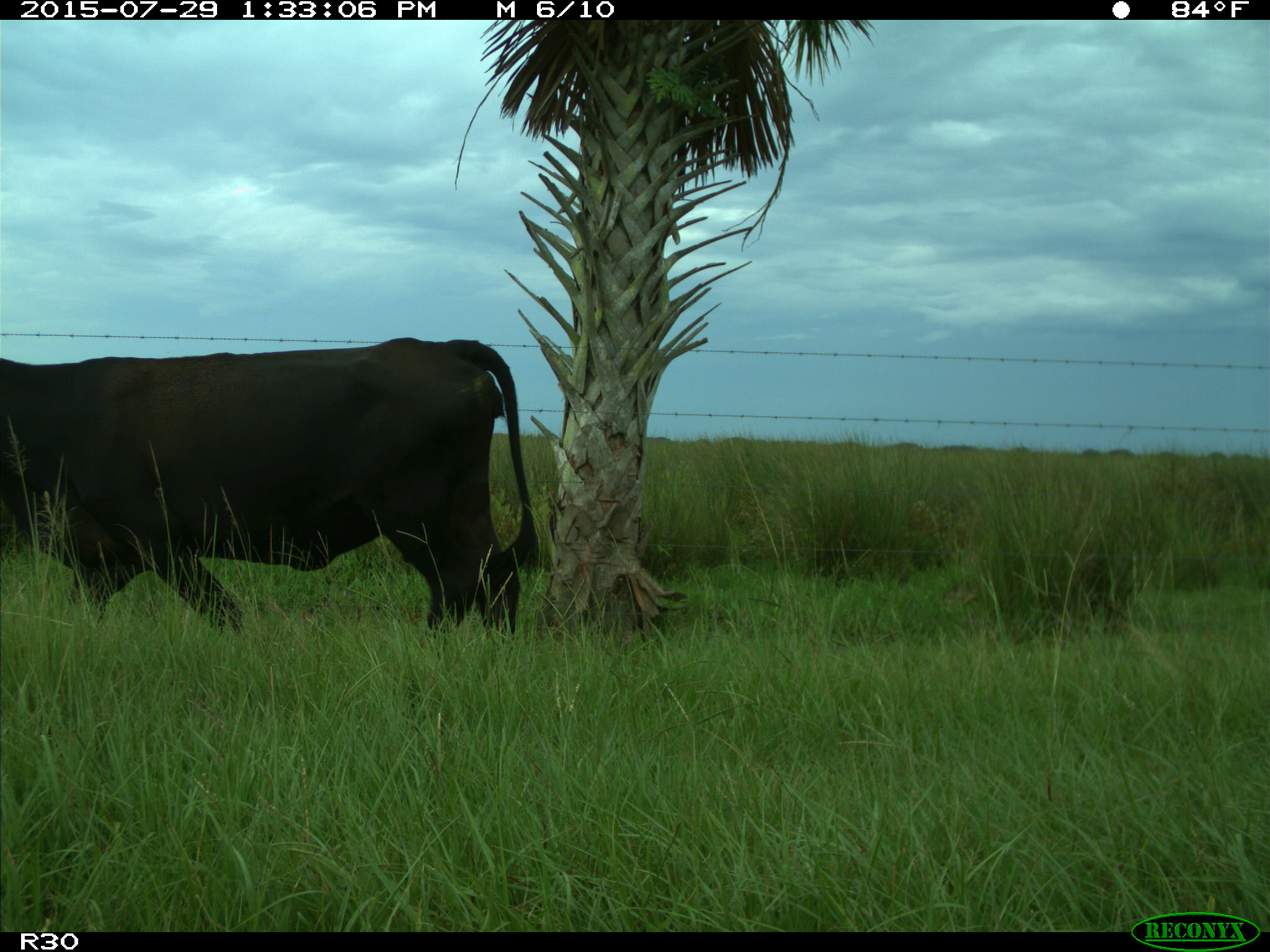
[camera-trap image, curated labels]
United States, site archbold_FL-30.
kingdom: Animalia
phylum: Chordata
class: Mammalia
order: Artiodactyla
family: Bovidae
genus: Bos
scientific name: Bos taurus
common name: domestic cow